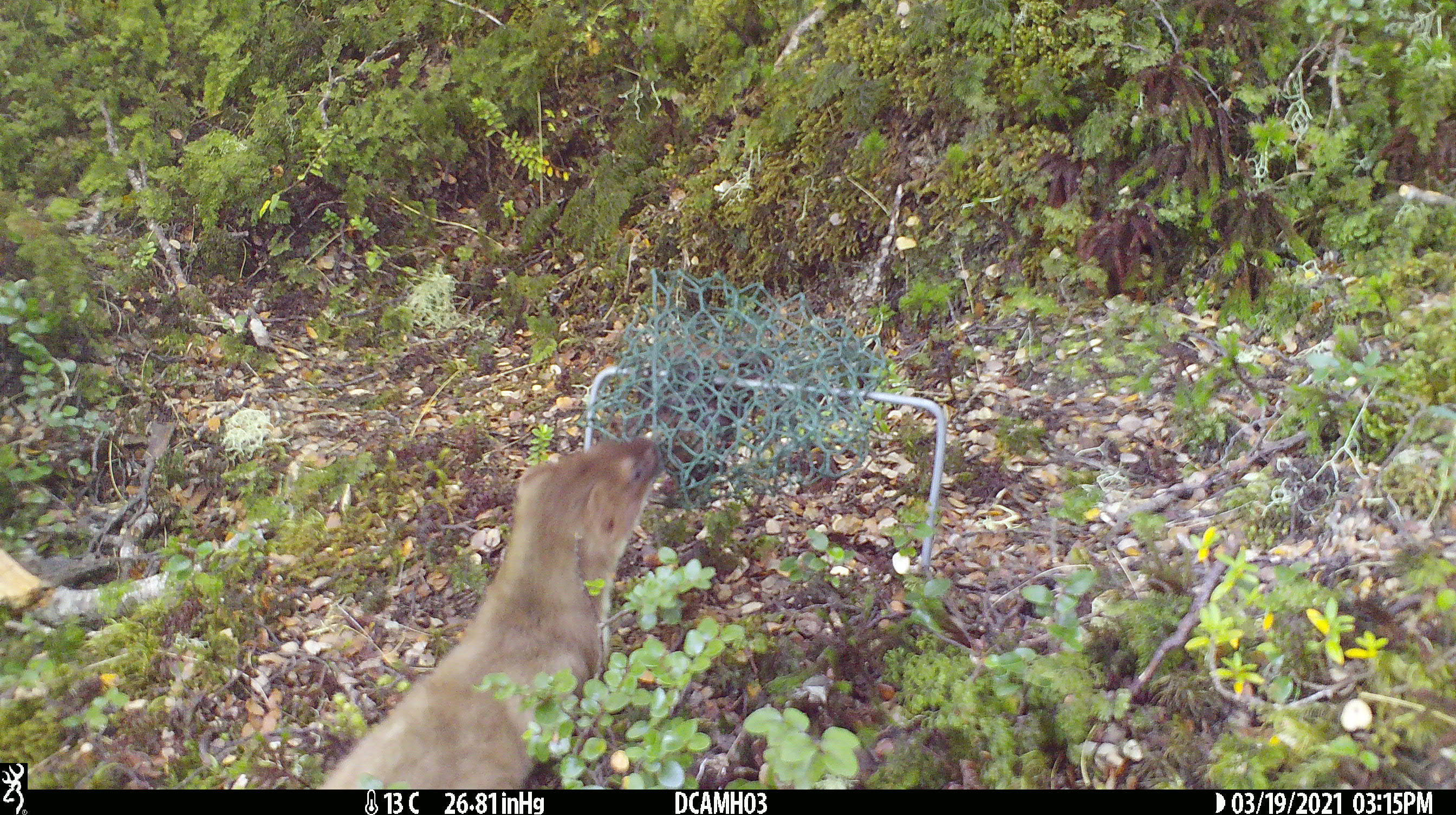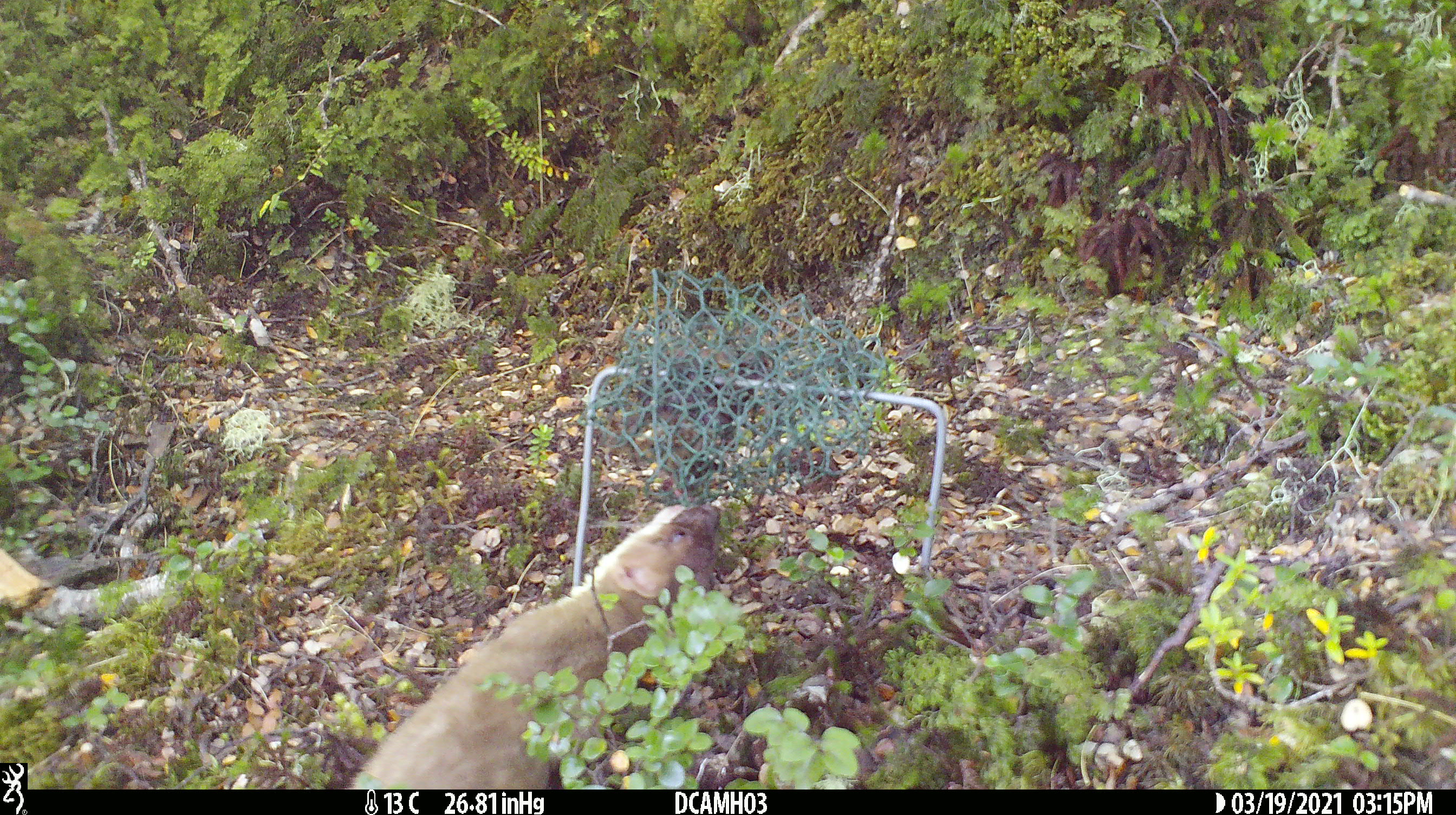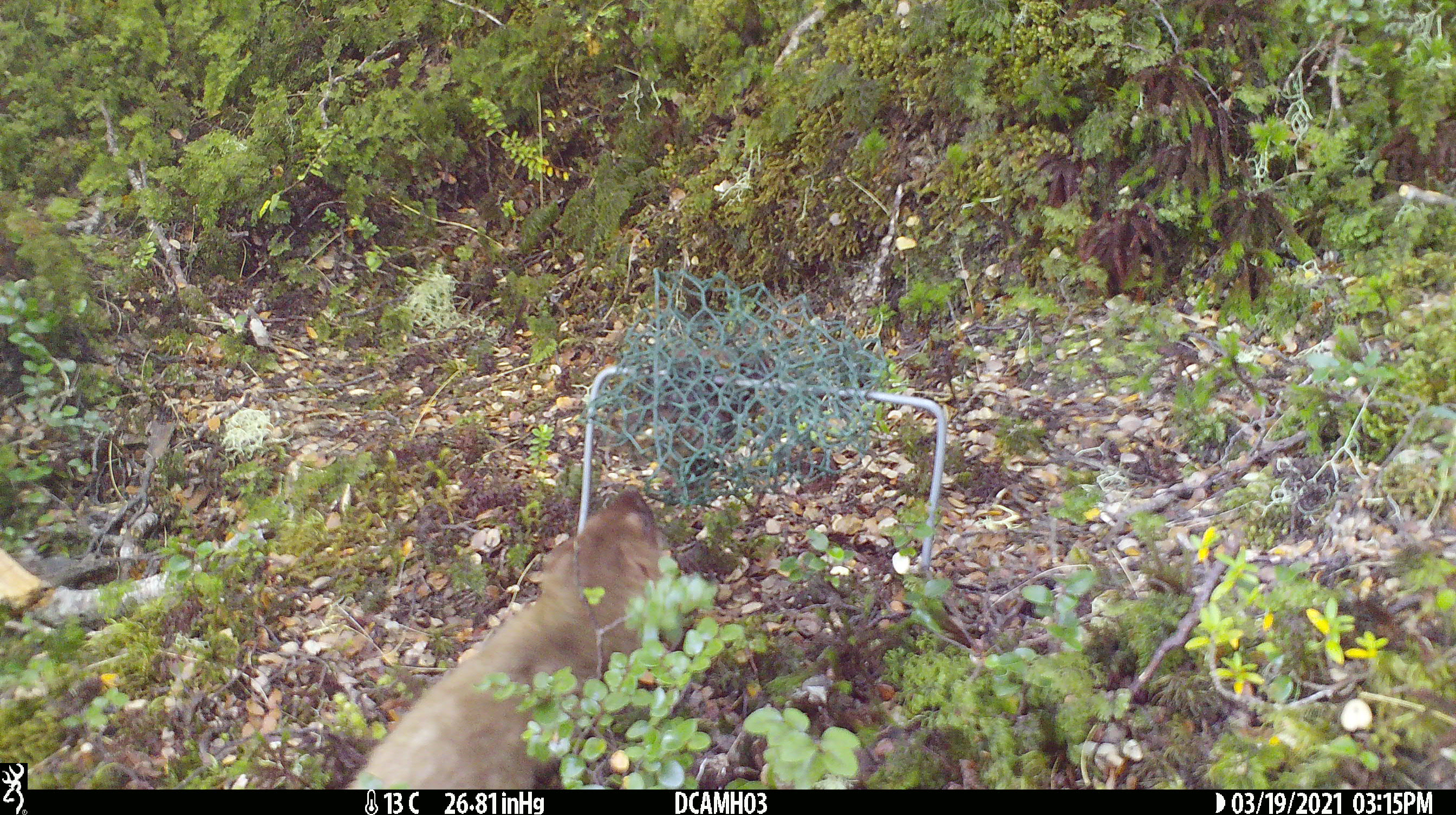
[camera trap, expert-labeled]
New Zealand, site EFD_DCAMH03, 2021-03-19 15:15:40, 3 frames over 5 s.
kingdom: Animalia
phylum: Chordata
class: Mammalia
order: Carnivora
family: Mustelidae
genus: Mustela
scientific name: Mustela erminea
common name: stoat